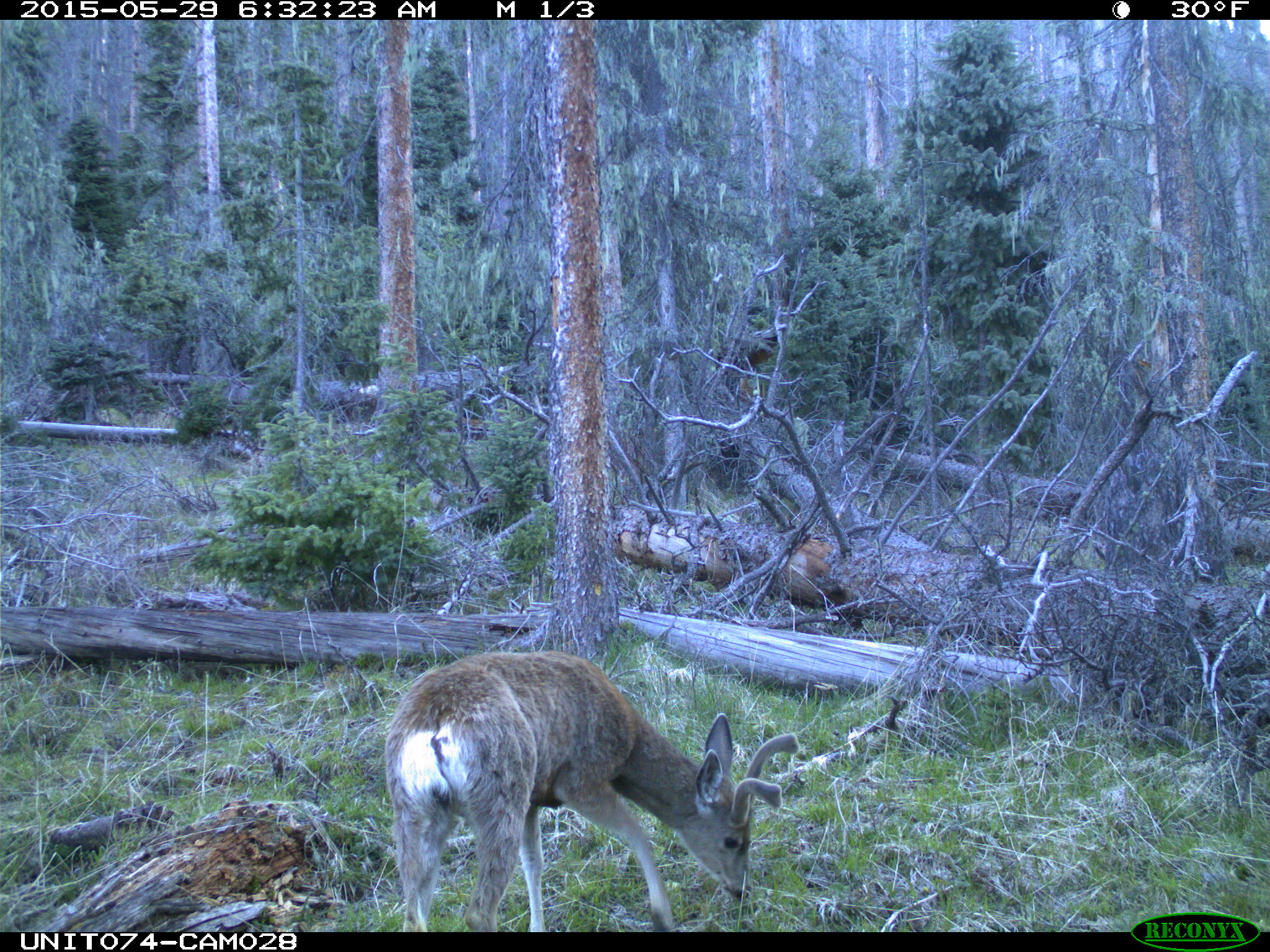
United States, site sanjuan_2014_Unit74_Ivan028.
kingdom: Animalia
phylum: Chordata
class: Mammalia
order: Artiodactyla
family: Cervidae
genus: Odocoileus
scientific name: Odocoileus hemionus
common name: mule deer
Odocoileus hemionus (mule deer).